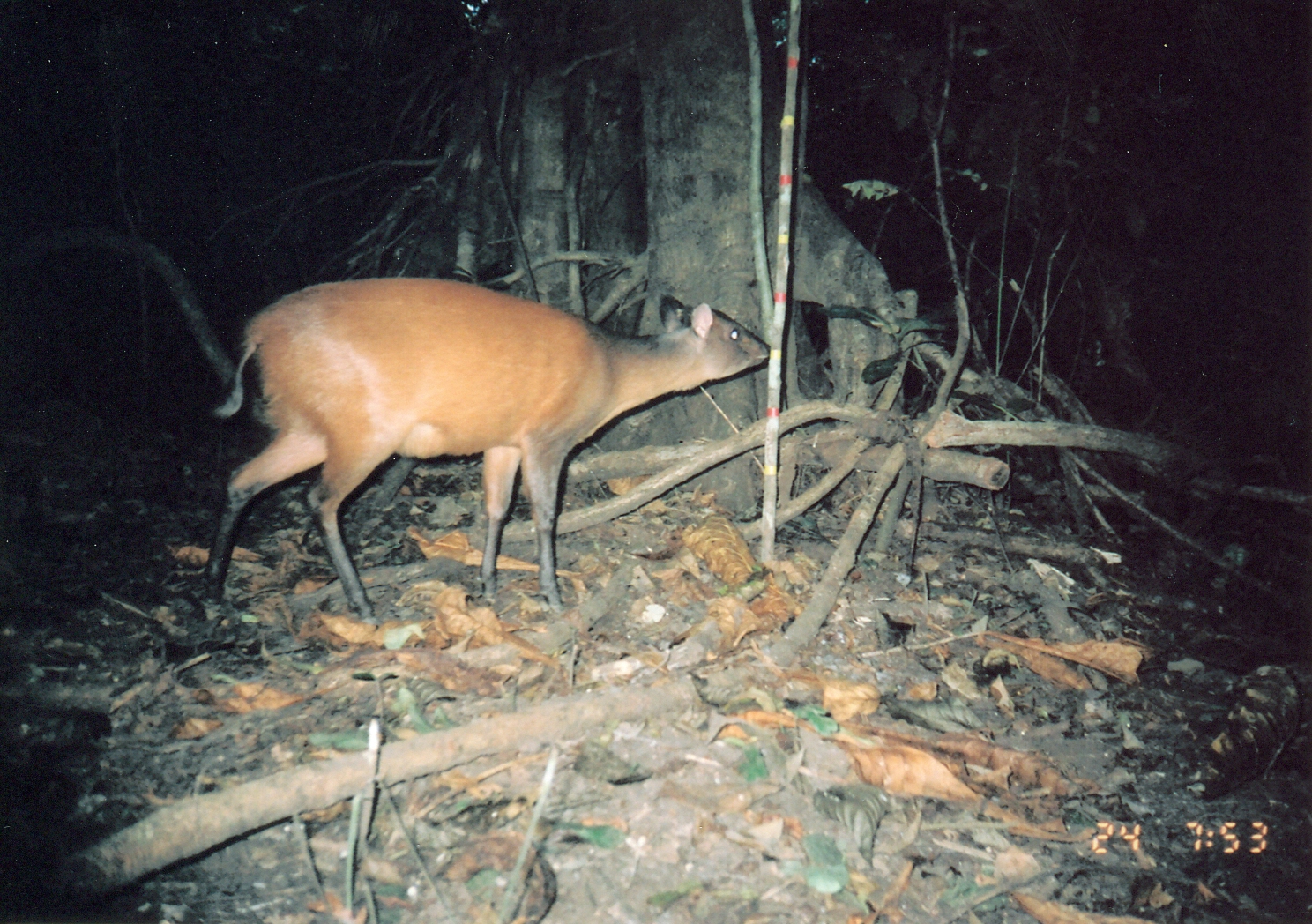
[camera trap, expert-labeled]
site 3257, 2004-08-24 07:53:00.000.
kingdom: Animalia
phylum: Chordata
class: Mammalia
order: Artiodactyla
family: Bovidae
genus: Cephalophus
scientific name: Cephalophus harveyi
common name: harvey's duiker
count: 1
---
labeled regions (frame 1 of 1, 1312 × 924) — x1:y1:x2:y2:
cephalophus harveyi: 198:275:775:629